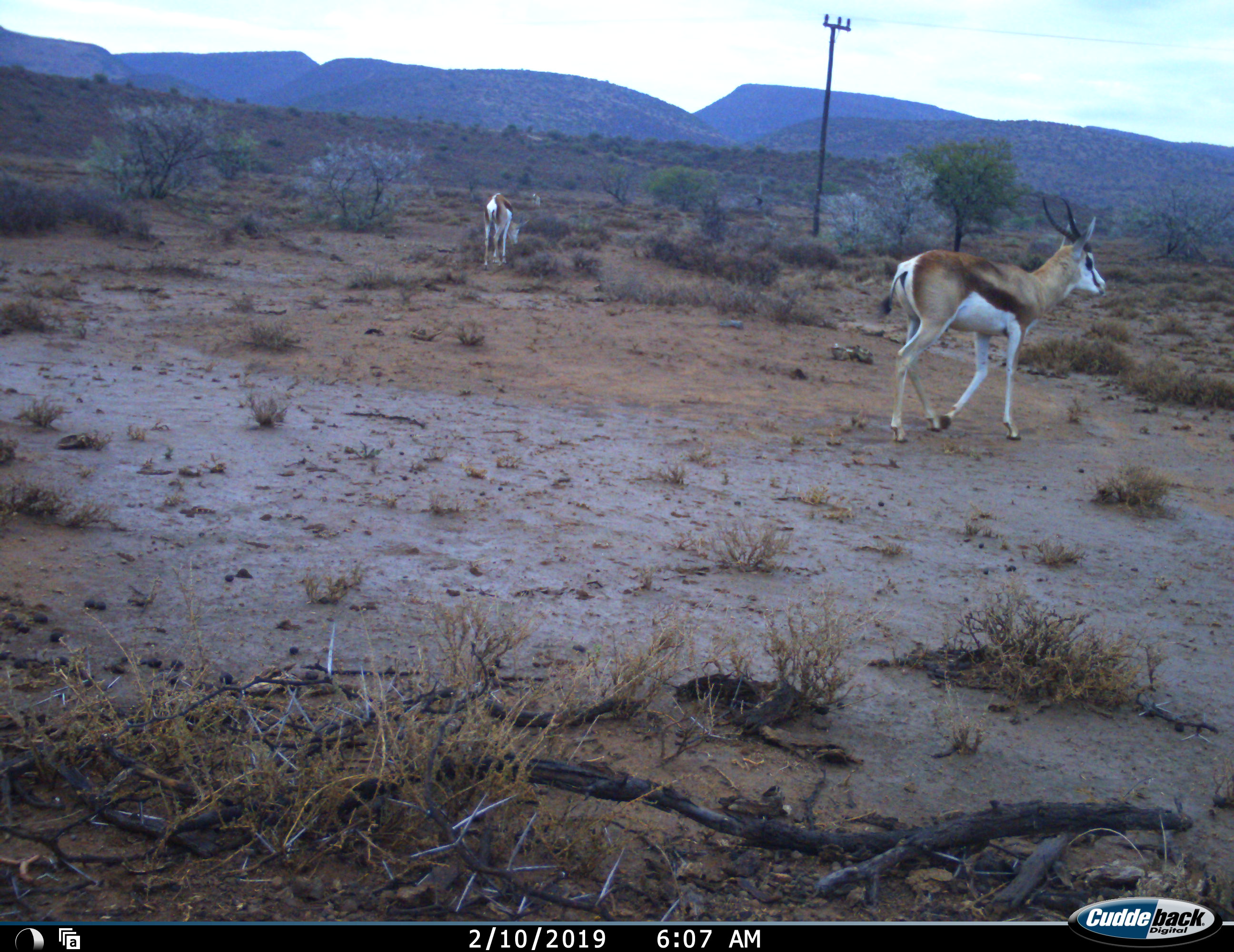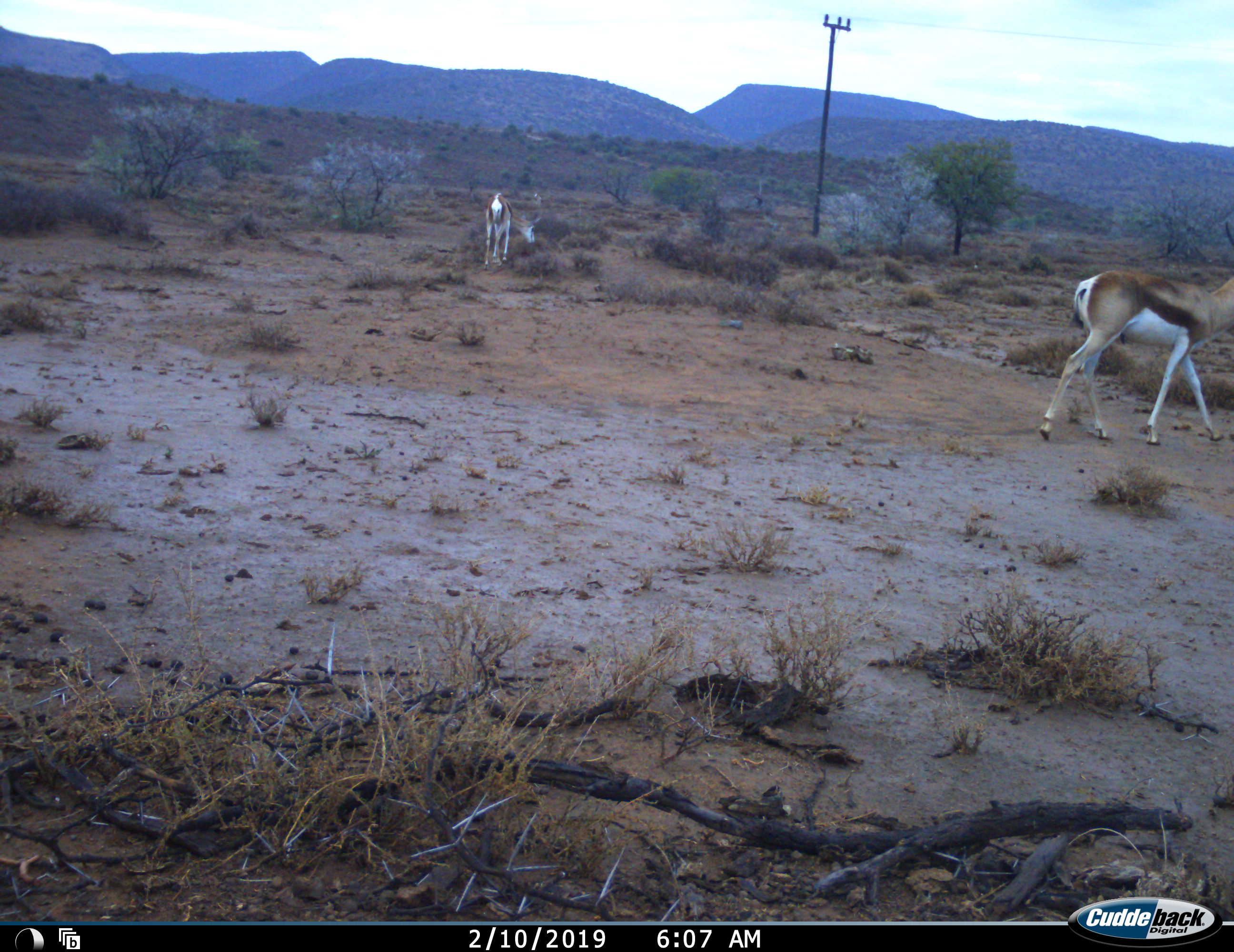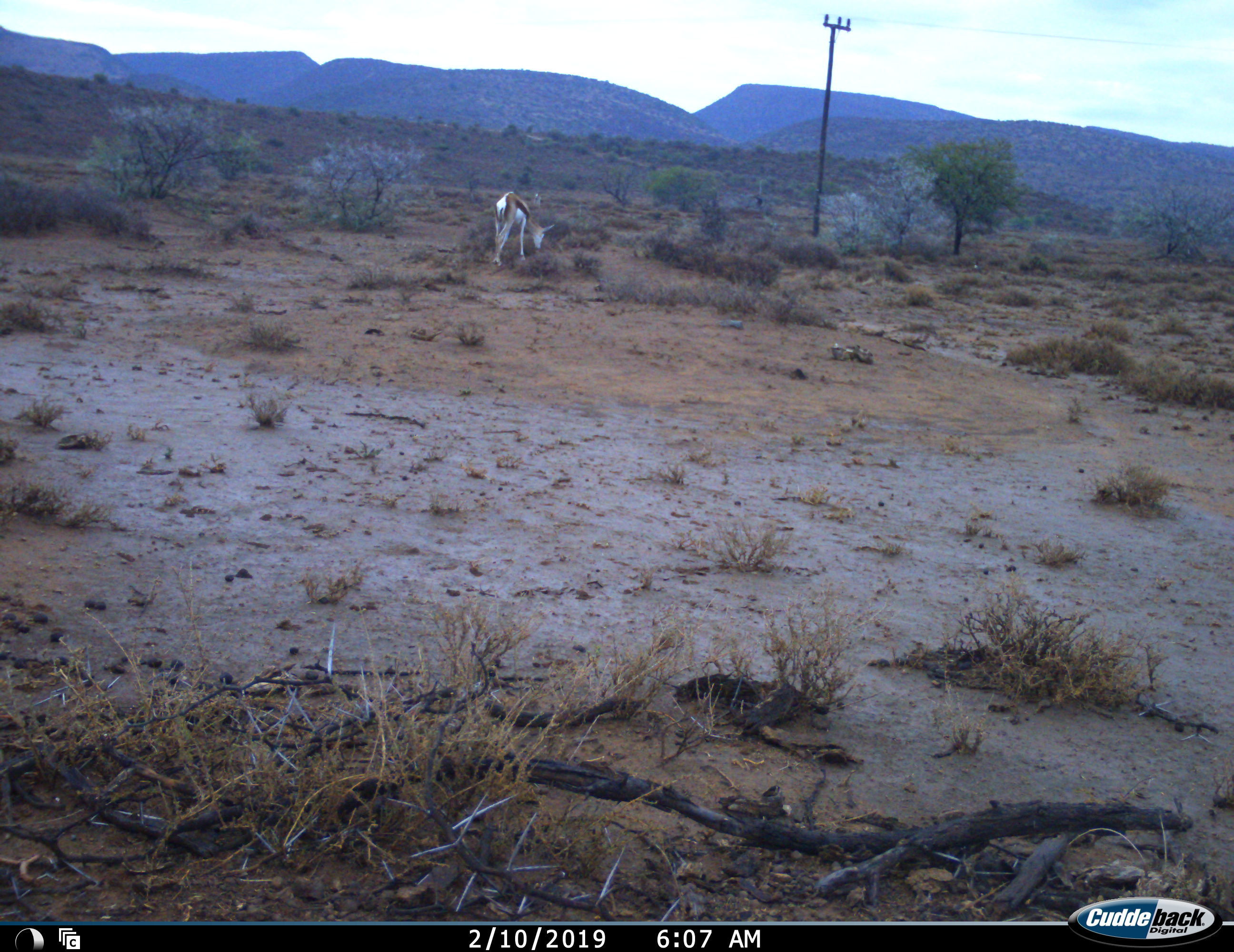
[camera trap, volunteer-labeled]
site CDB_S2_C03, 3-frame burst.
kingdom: Animalia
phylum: Chordata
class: Mammalia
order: Artiodactyla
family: Bovidae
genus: Antidorcas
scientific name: Antidorcas marsupialis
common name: springbok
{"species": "springbok (Antidorcas marsupialis)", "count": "2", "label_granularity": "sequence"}